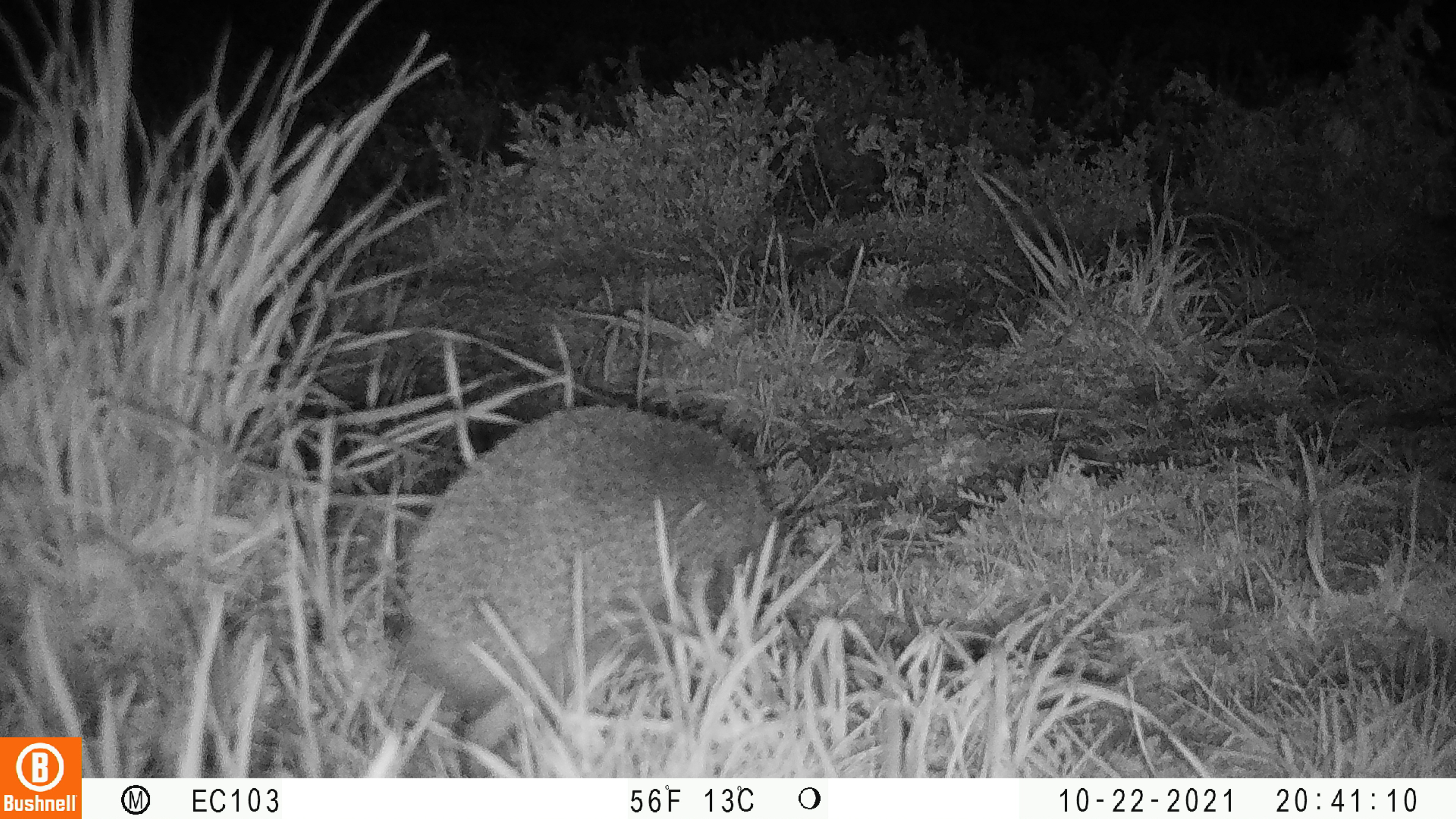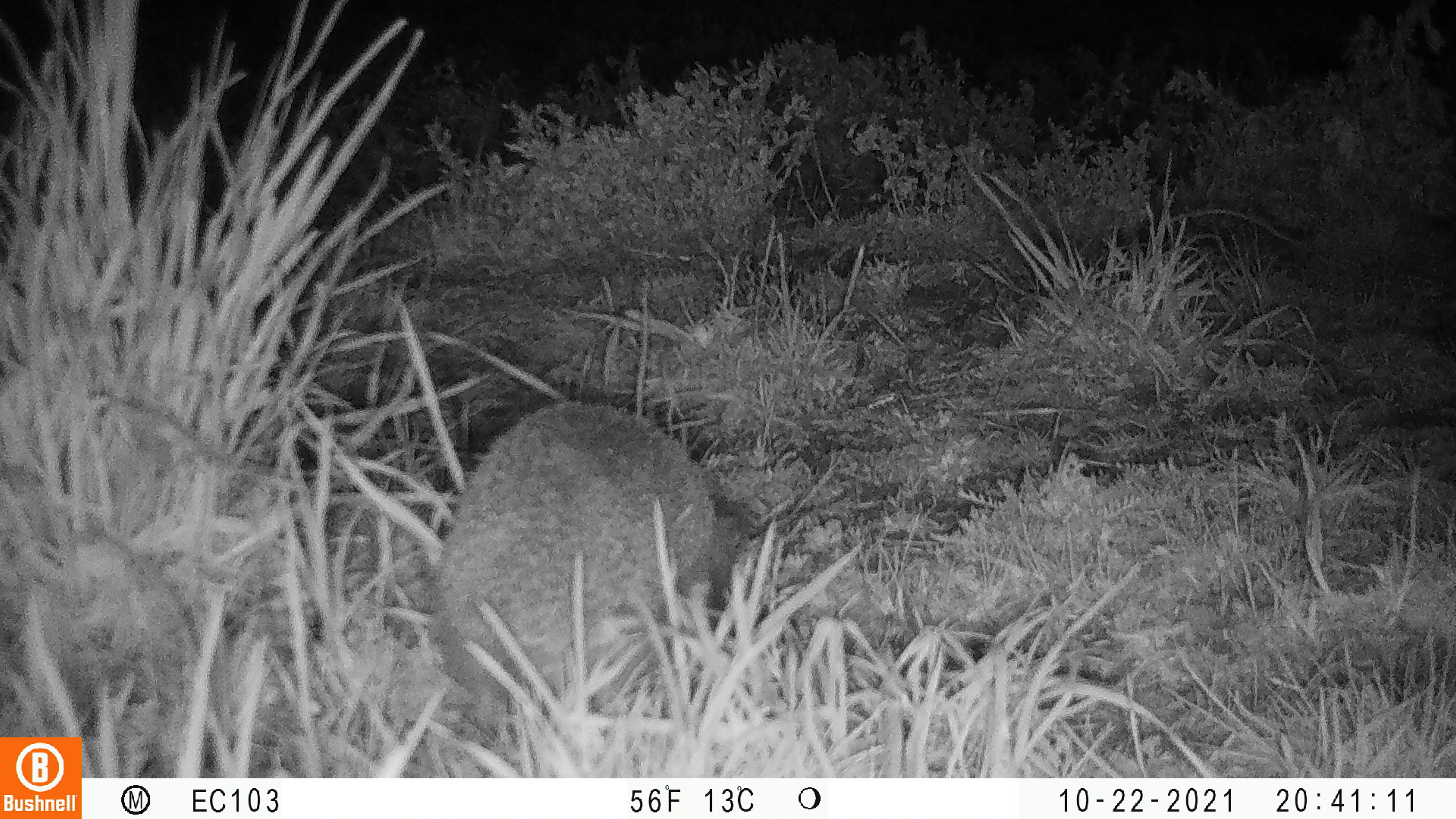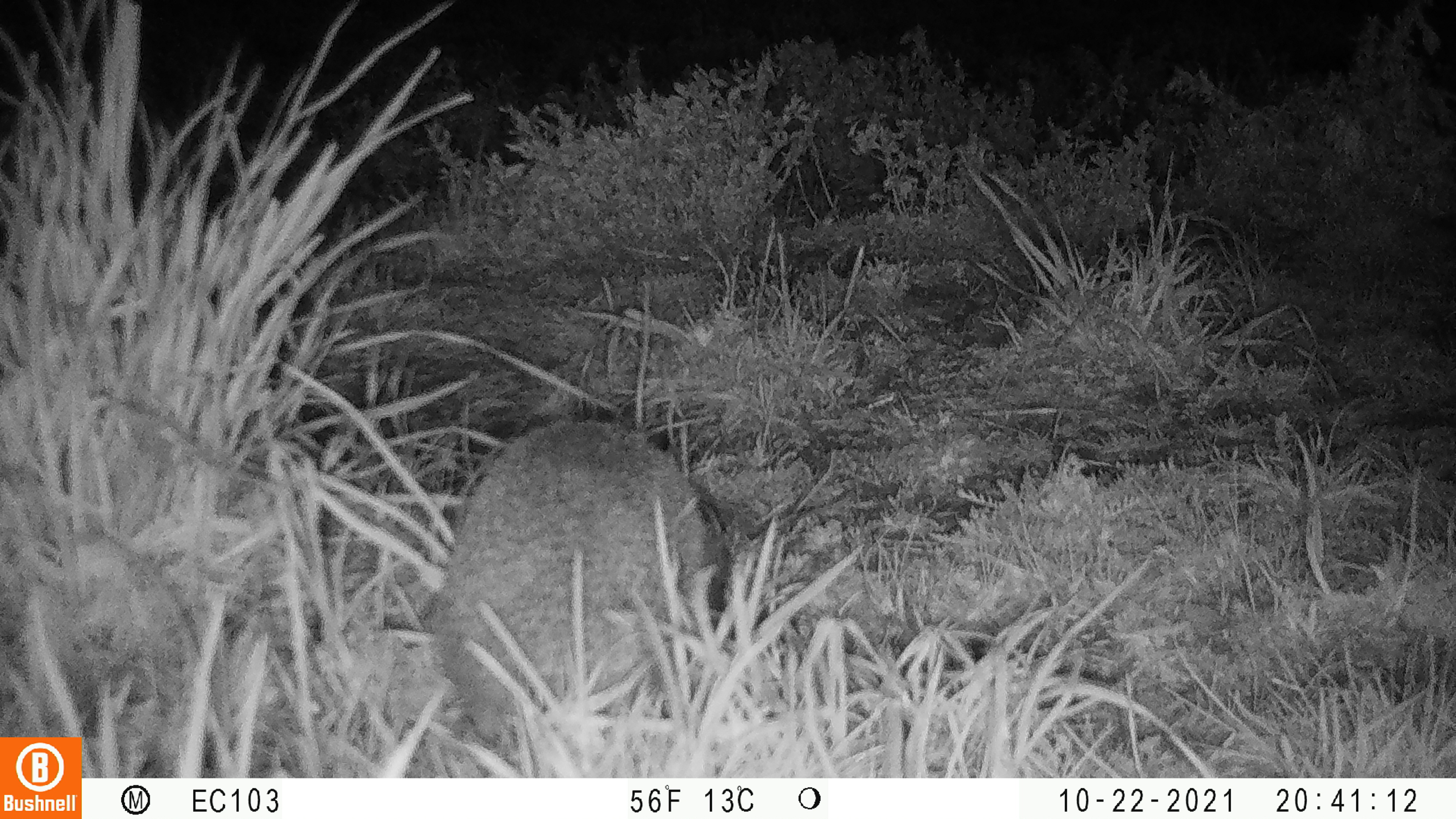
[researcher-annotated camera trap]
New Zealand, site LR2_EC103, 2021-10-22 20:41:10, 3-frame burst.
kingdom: Animalia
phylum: Chordata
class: Mammalia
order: Eulipotyphla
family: Erinaceidae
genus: Erinaceus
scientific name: Erinaceus europaeus europaeus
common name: european hedgehog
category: hedgehog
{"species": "hedgehog (european hedgehog) (Erinaceus europaeus europaeus)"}